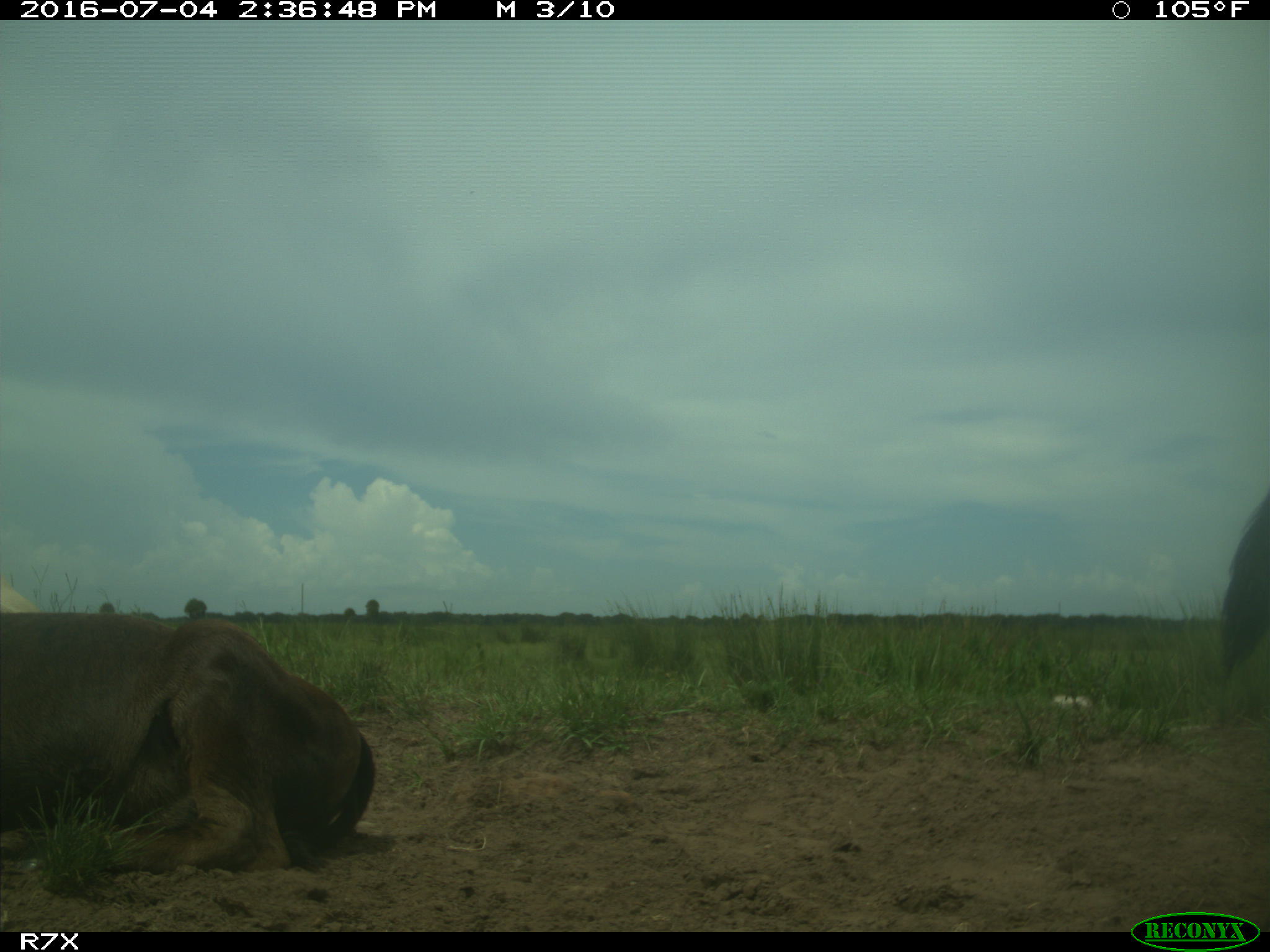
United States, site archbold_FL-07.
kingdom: Animalia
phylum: Chordata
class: Mammalia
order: Artiodactyla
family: Bovidae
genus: Bos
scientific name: Bos taurus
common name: domestic cow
Bos taurus (domestic cow).